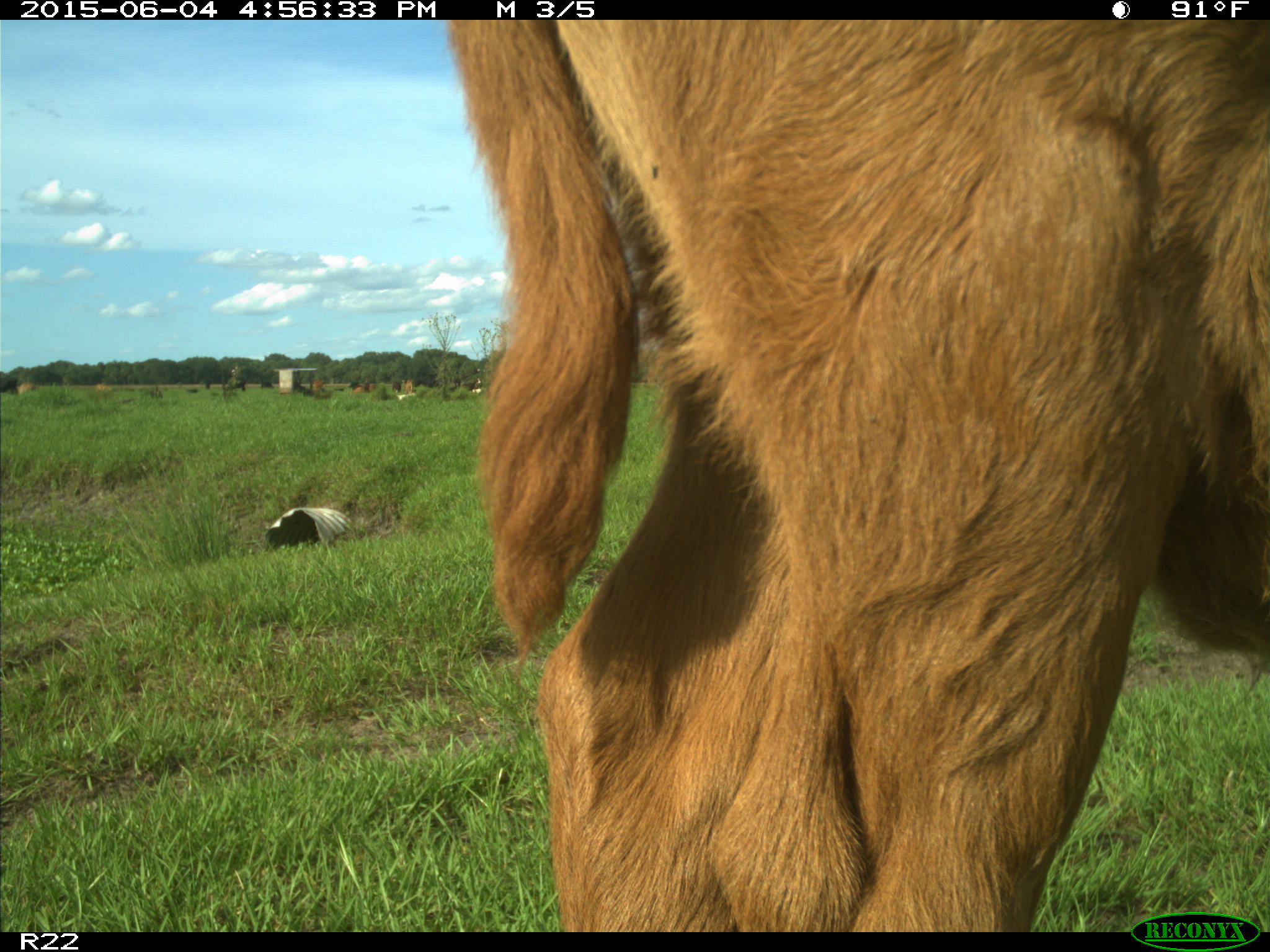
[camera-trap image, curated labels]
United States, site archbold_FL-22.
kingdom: Animalia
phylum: Chordata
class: Mammalia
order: Artiodactyla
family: Bovidae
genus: Bos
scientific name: Bos taurus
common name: domestic cow